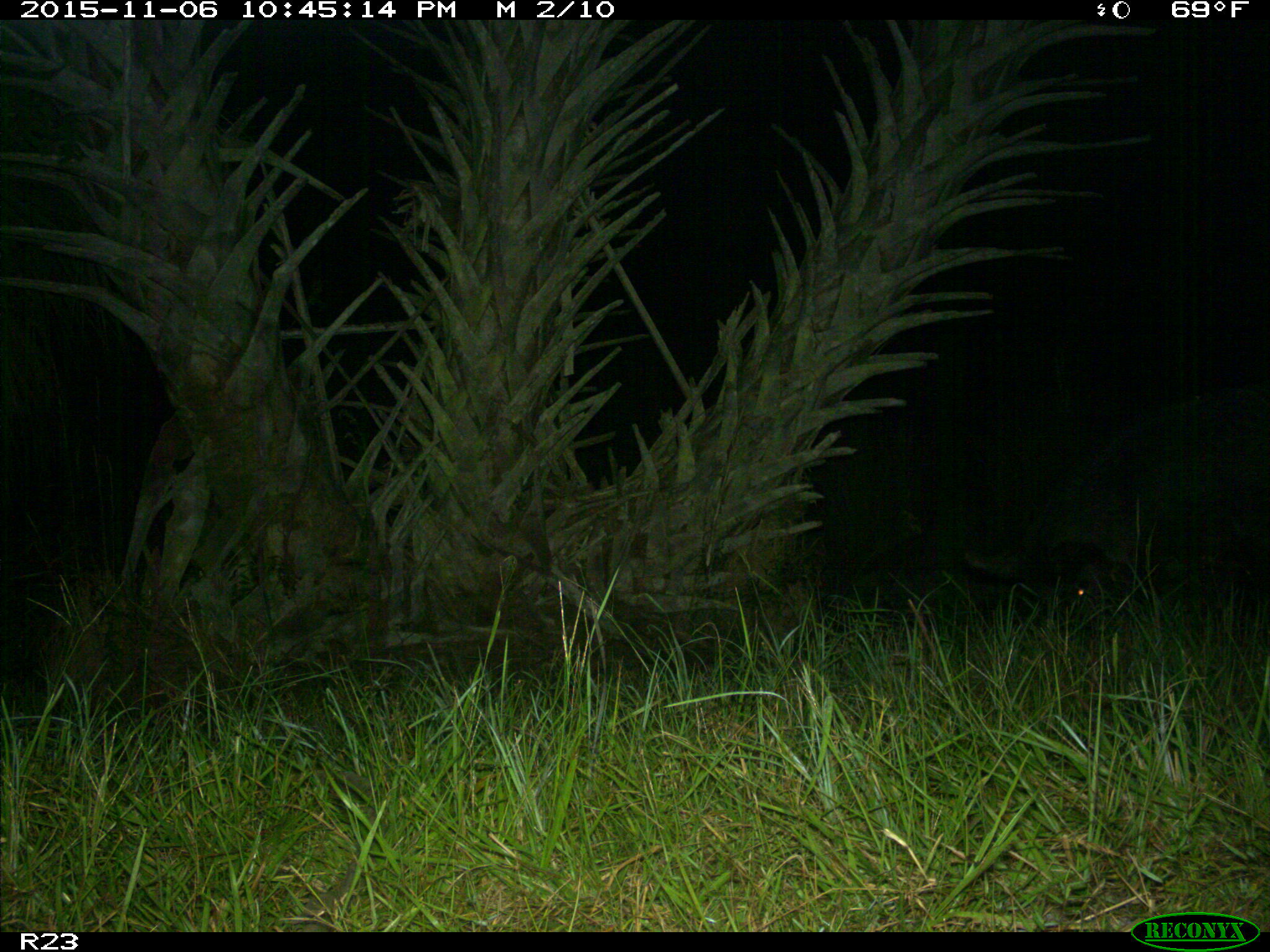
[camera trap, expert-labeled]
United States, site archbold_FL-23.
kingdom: Animalia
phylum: Chordata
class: Mammalia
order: Artiodactyla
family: Suidae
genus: Sus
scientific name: Sus scrofa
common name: wild boar